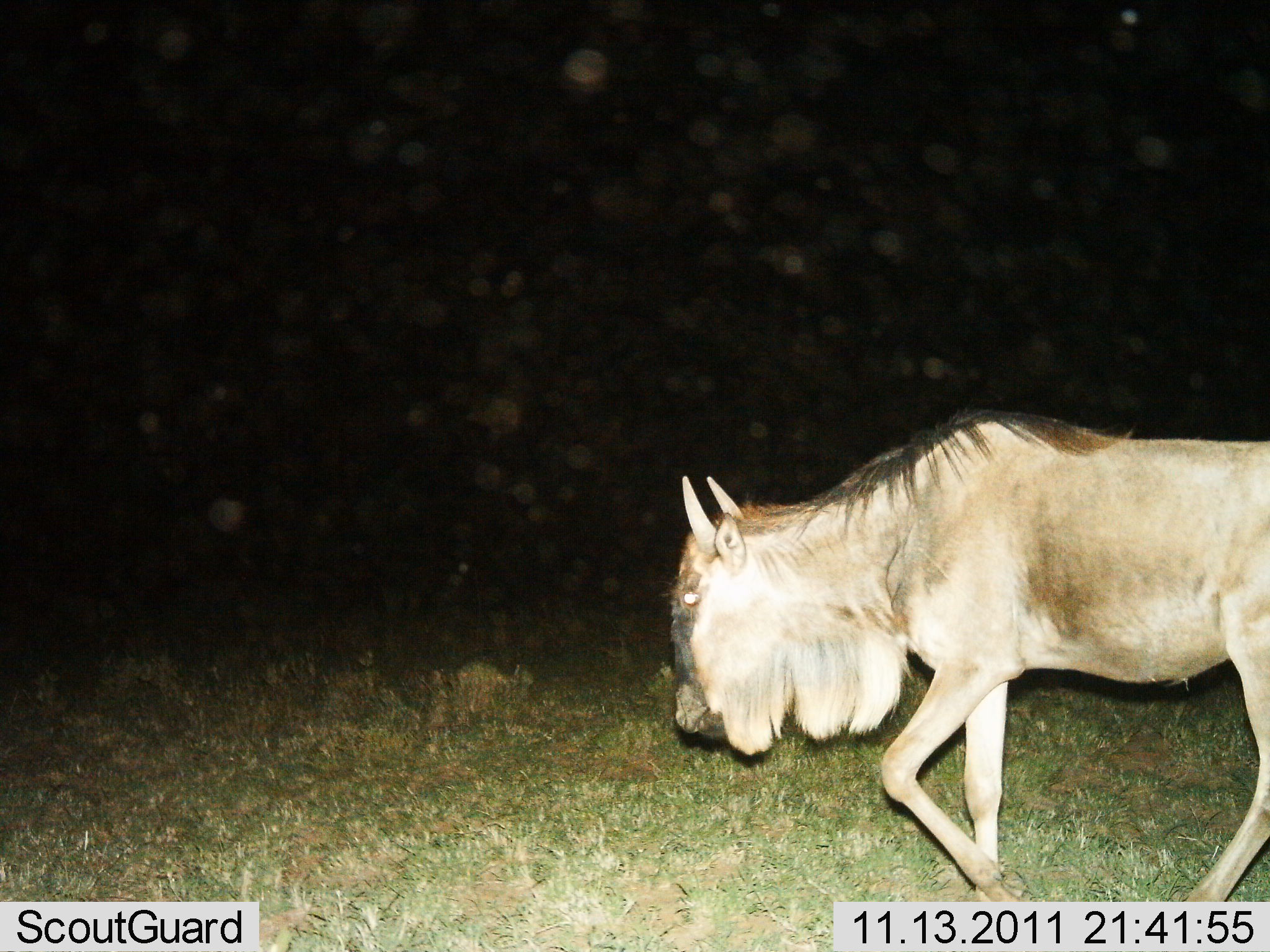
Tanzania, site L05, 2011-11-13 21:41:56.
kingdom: Animalia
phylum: Chordata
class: Mammalia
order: Artiodactyla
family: Bovidae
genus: Connochaetes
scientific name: Connochaetes taurinus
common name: blue wildebeest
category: wildebeest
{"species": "wildebeest (blue wildebeest) (Connochaetes taurinus)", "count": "1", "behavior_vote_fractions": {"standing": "13%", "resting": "0%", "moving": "87%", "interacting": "0%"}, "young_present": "7%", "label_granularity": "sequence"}